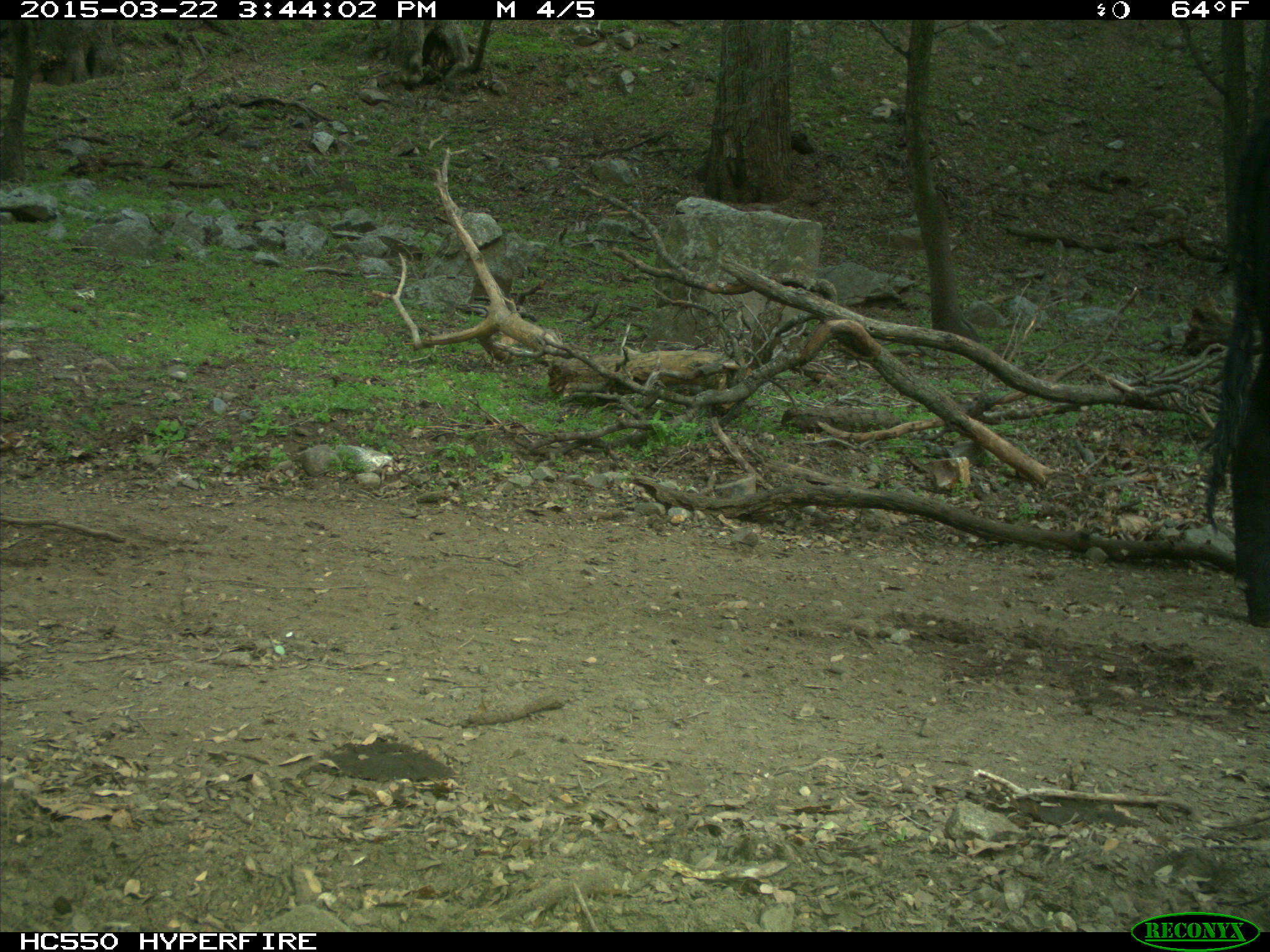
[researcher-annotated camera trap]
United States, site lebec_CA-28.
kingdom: Animalia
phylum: Chordata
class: Mammalia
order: Artiodactyla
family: Bovidae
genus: Bos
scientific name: Bos taurus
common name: domestic cow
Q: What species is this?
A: Bos taurus (domestic cow).